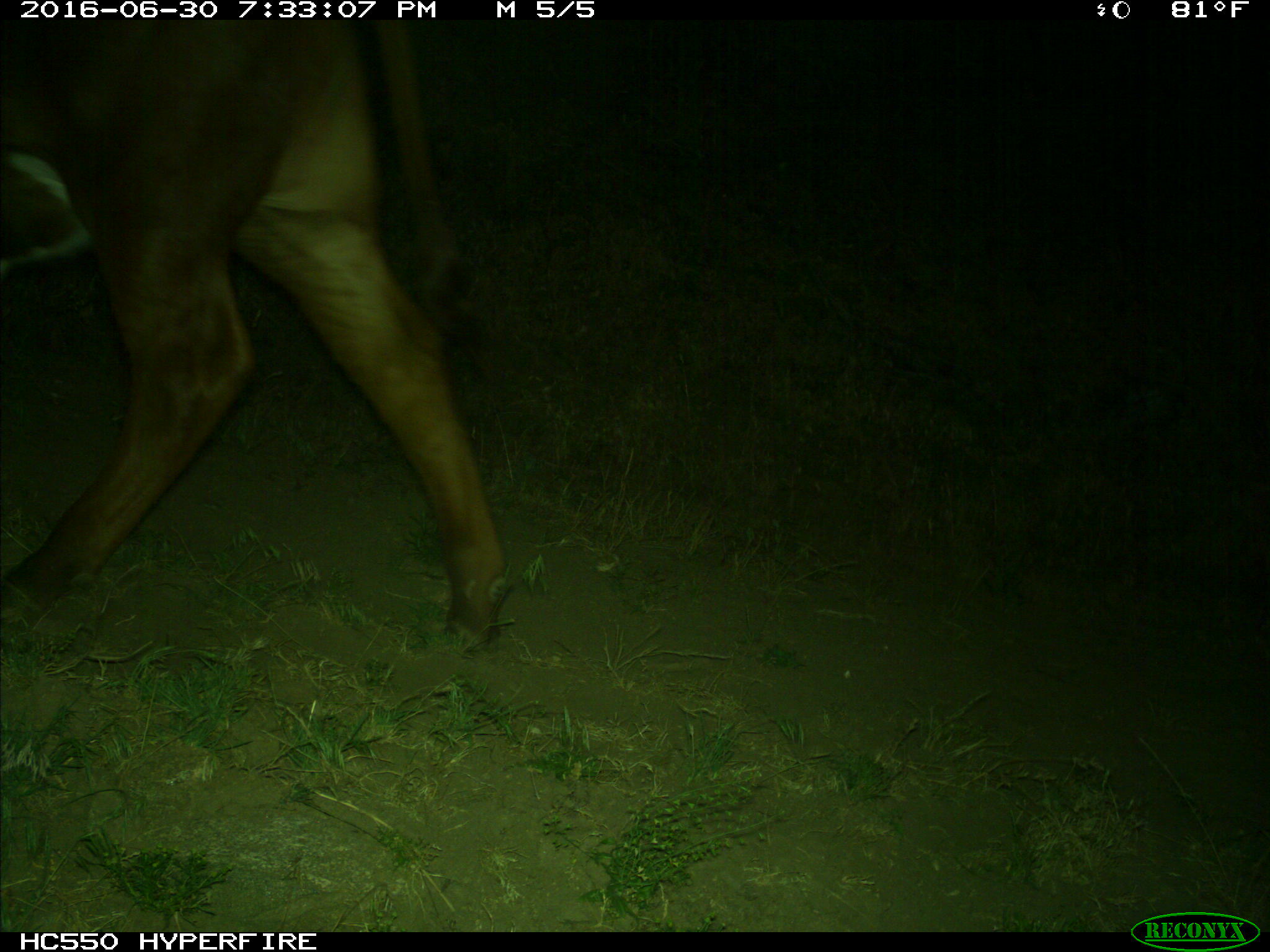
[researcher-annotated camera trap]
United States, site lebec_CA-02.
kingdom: Animalia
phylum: Chordata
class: Mammalia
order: Artiodactyla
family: Bovidae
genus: Bos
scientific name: Bos taurus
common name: domestic cow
Bos taurus (domestic cow).